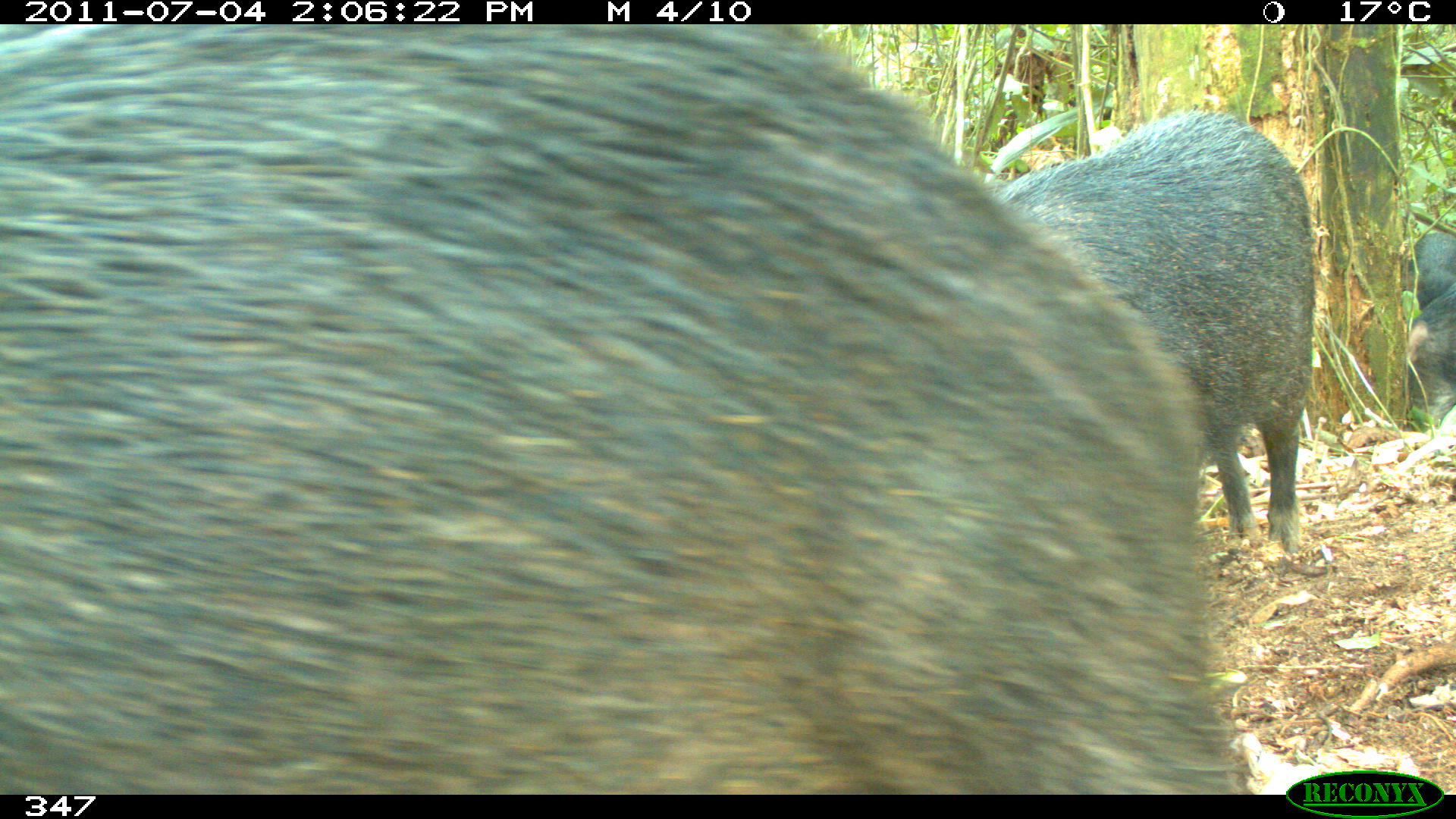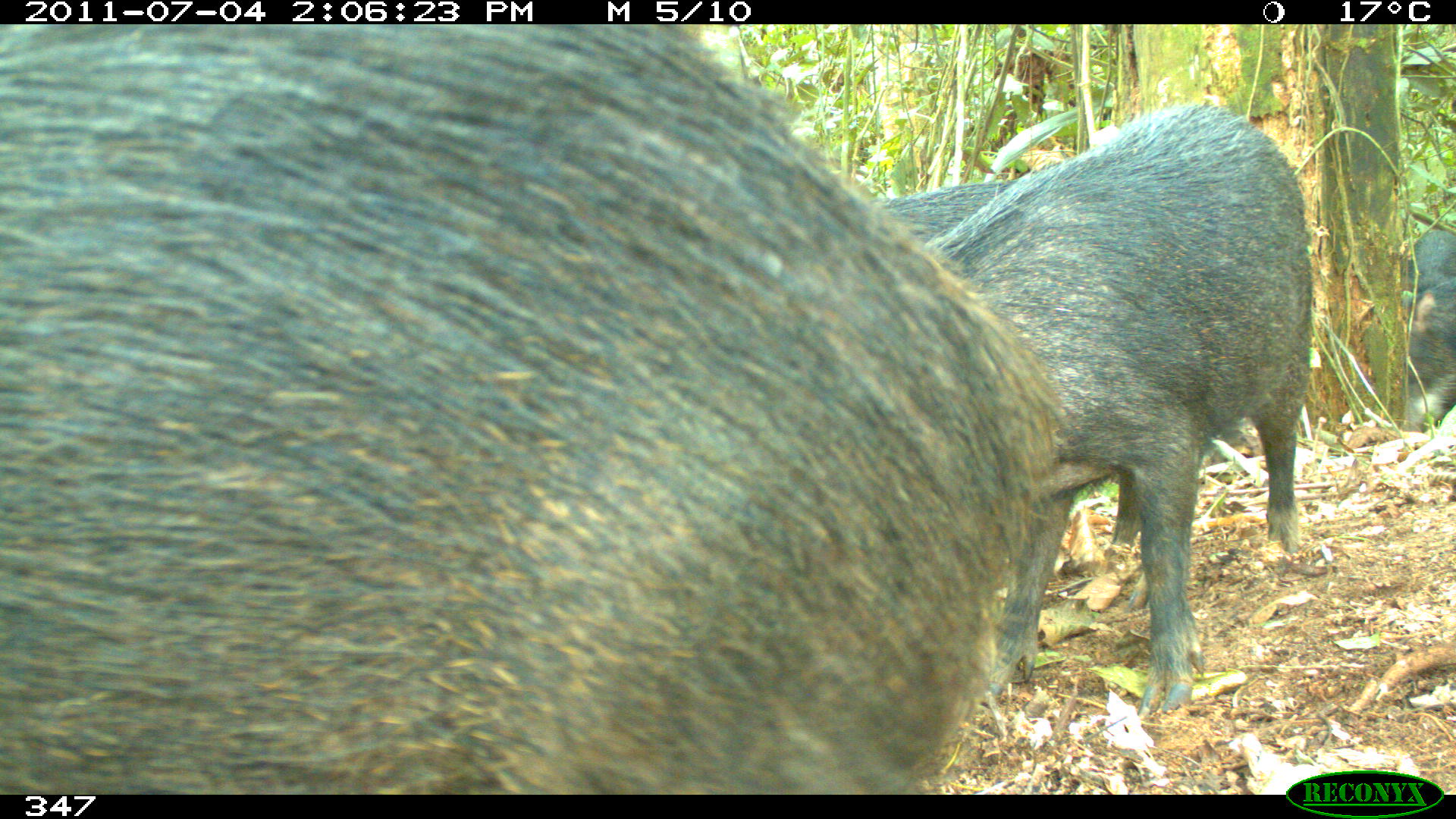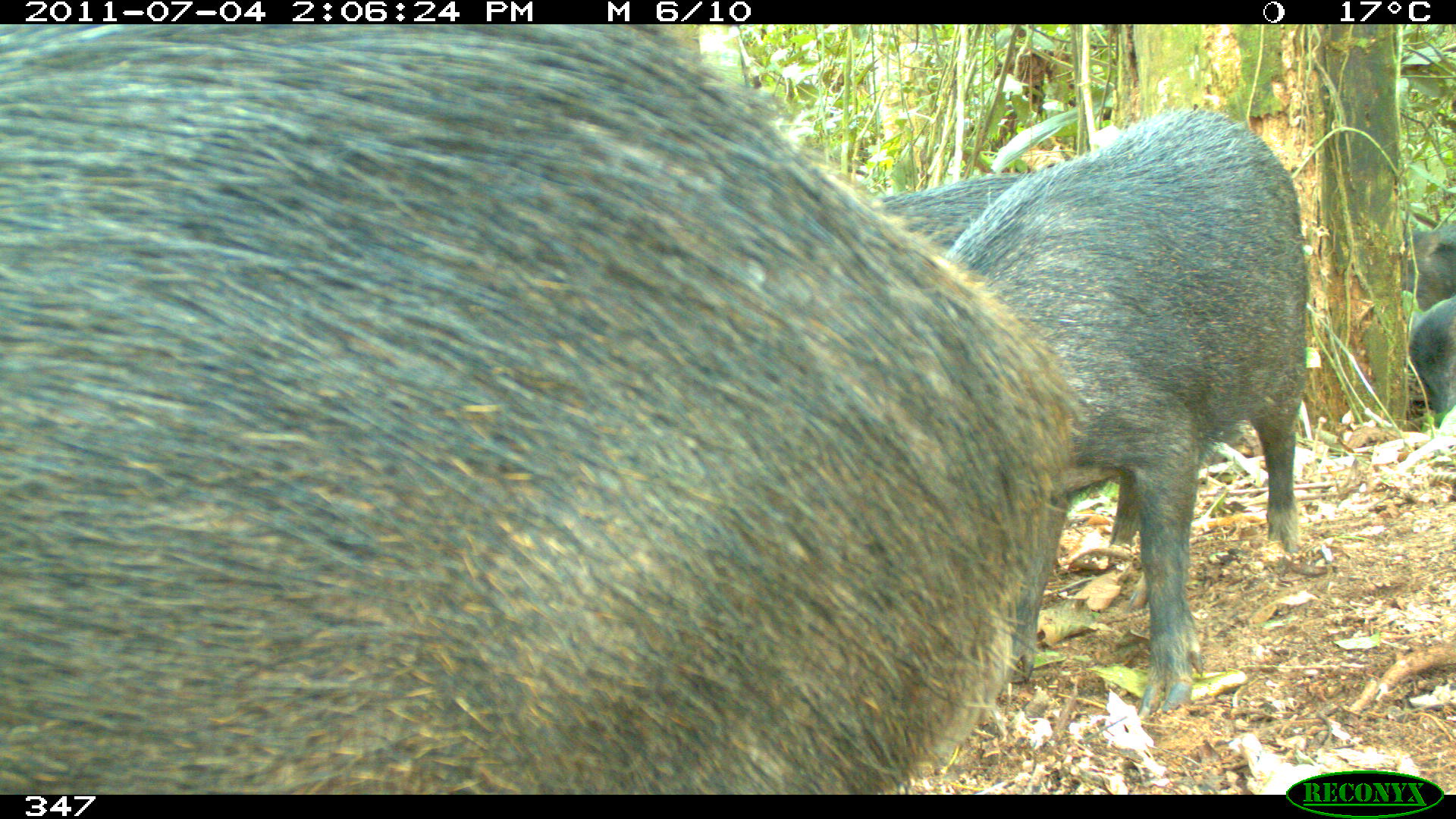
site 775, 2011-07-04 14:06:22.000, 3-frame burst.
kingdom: Animalia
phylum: Chordata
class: Mammalia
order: Artiodactyla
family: Tayassuidae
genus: Tayassu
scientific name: Tayassu pecari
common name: white-lipped peccary